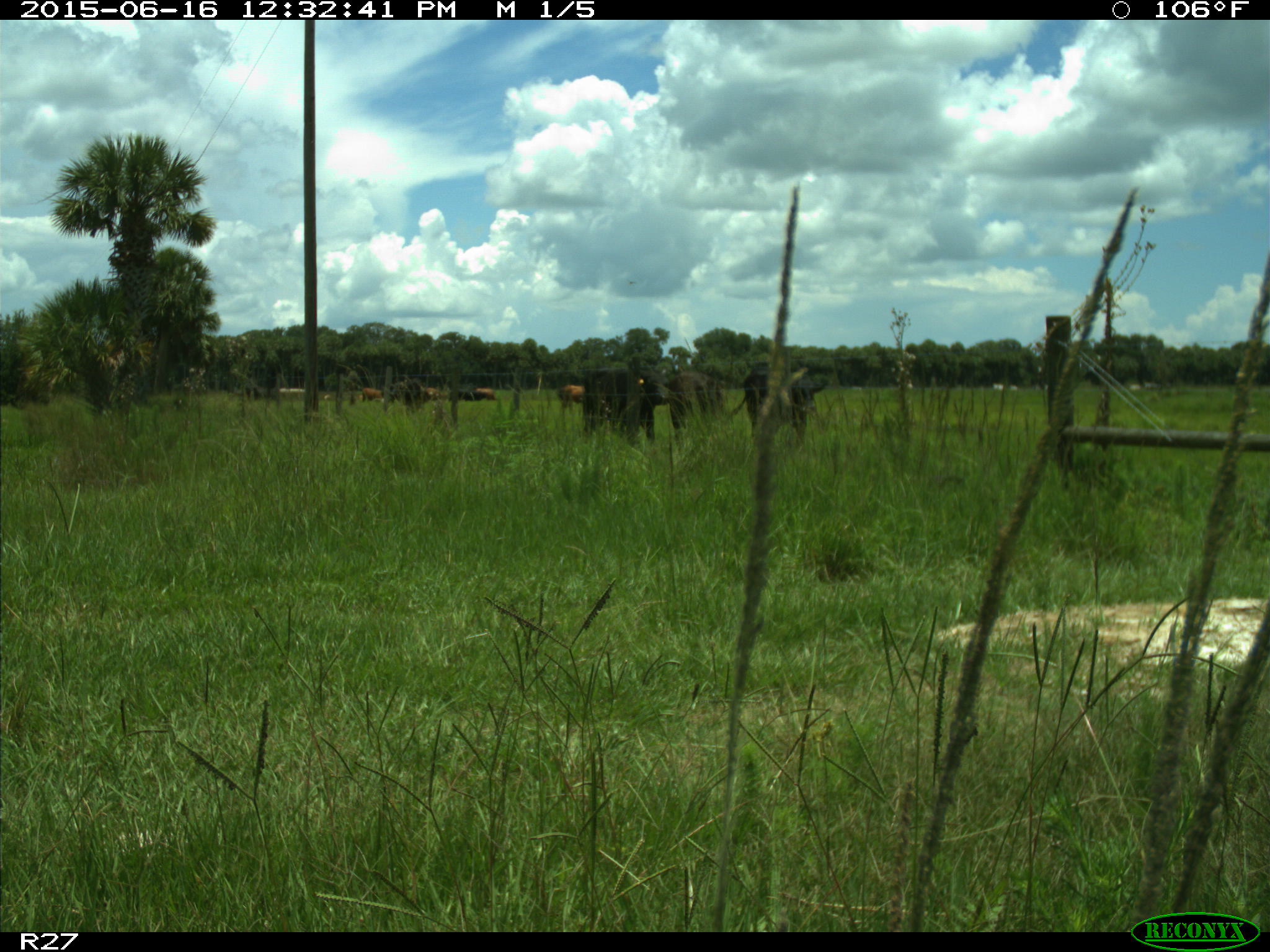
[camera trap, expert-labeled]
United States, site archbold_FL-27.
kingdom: Animalia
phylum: Chordata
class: Mammalia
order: Artiodactyla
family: Bovidae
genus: Bos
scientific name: Bos taurus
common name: domestic cow